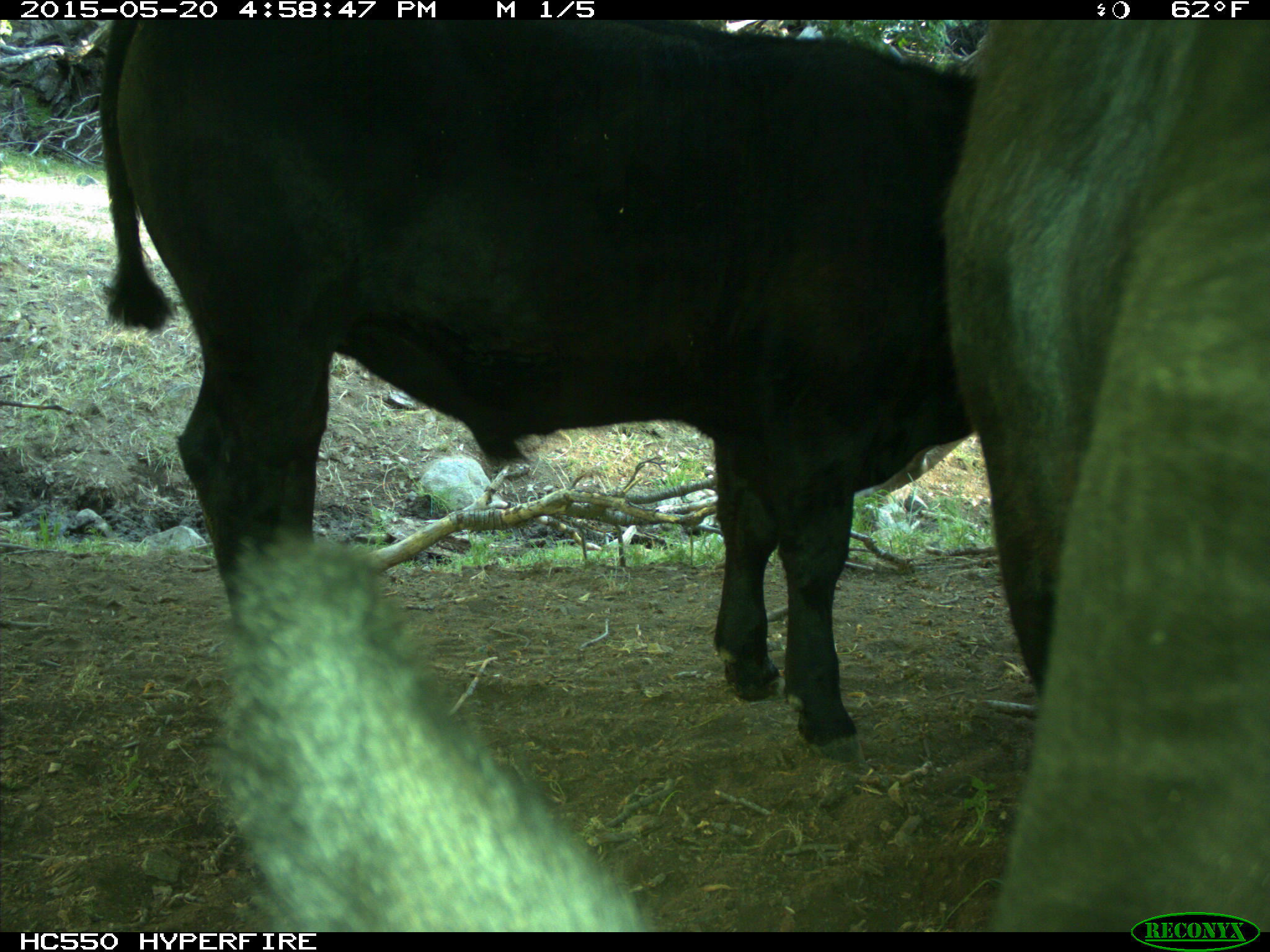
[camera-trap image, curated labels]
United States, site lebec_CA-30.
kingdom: Animalia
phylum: Chordata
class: Mammalia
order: Artiodactyla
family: Bovidae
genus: Bos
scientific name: Bos taurus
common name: domestic cow